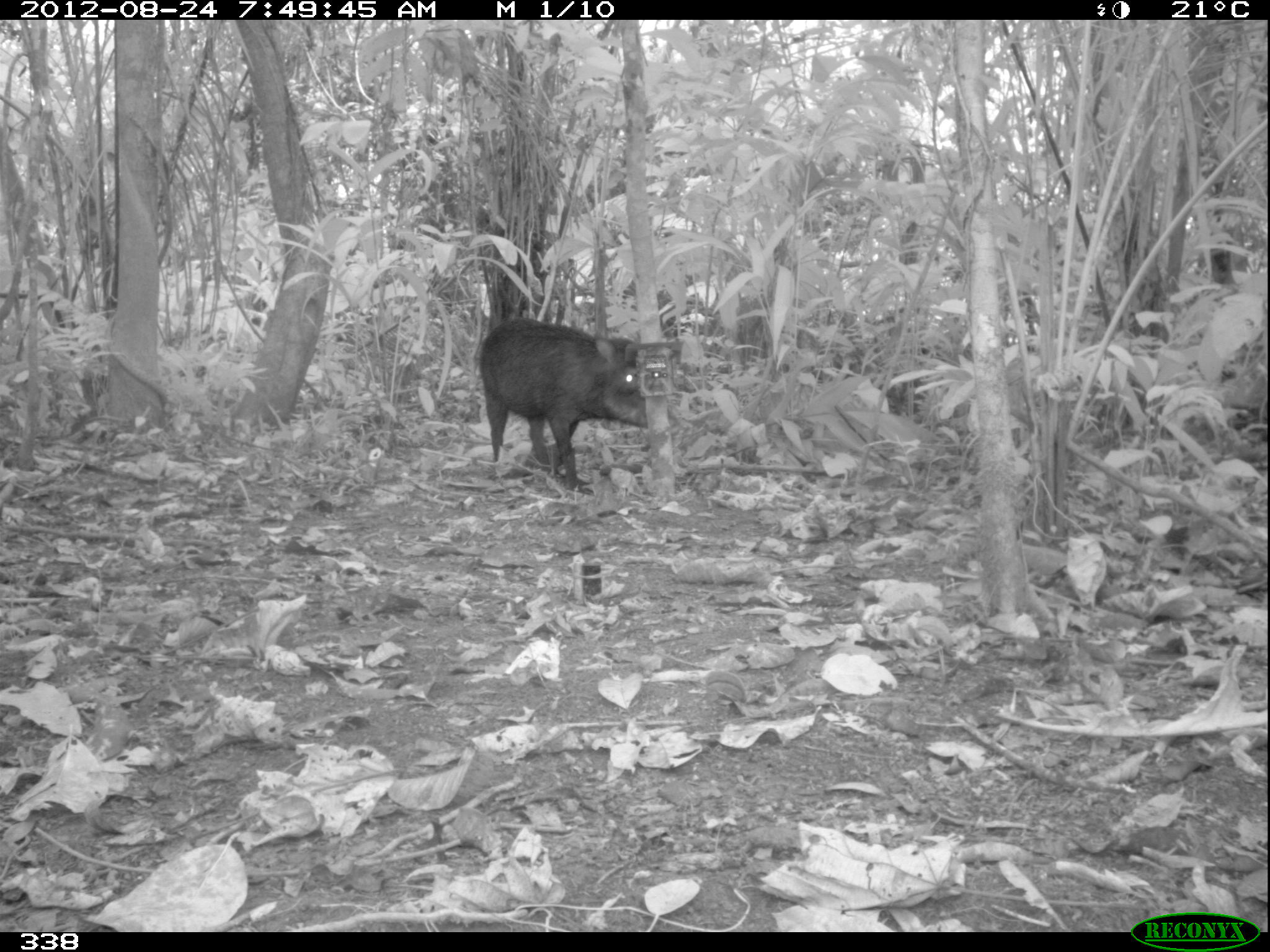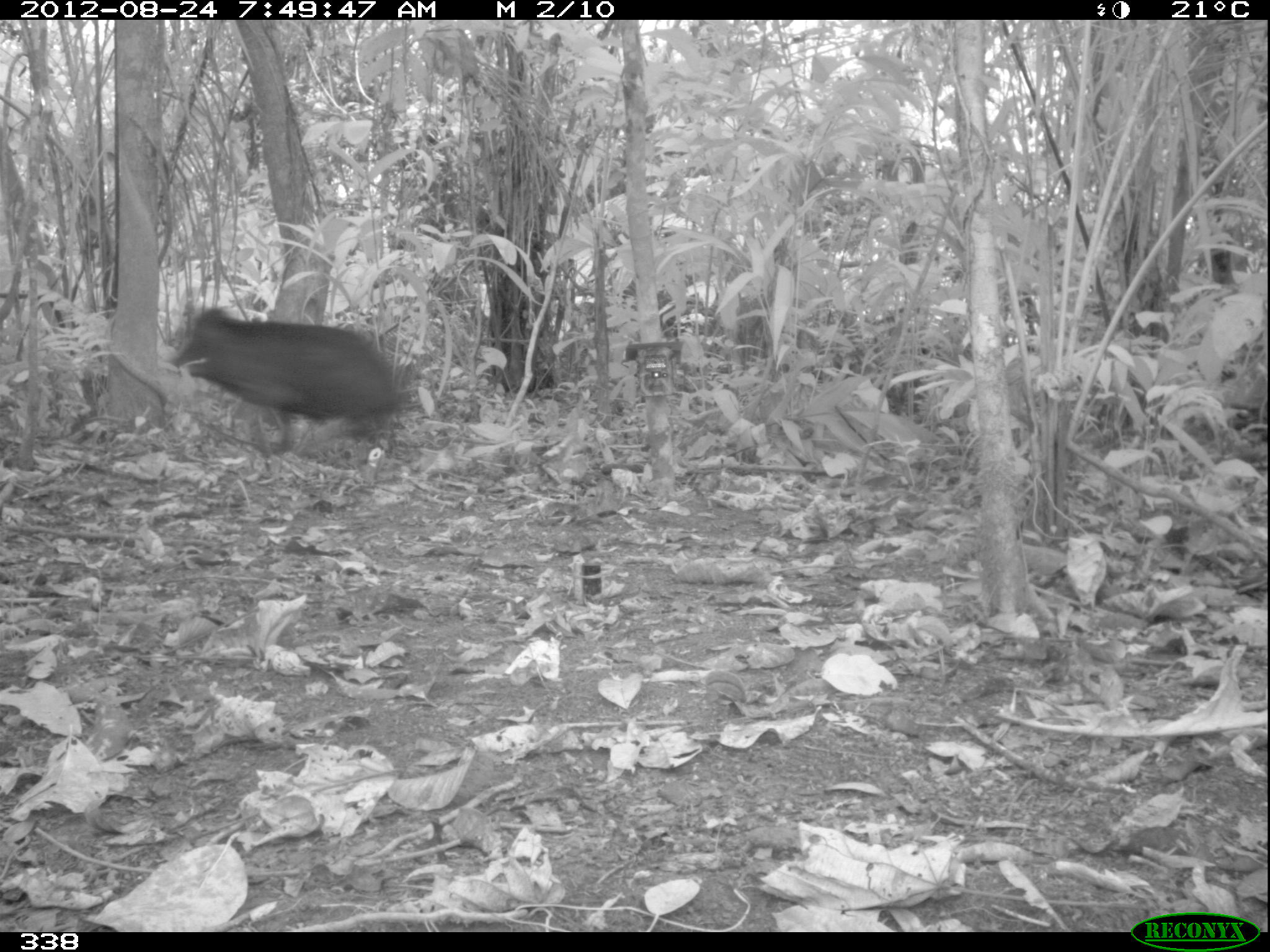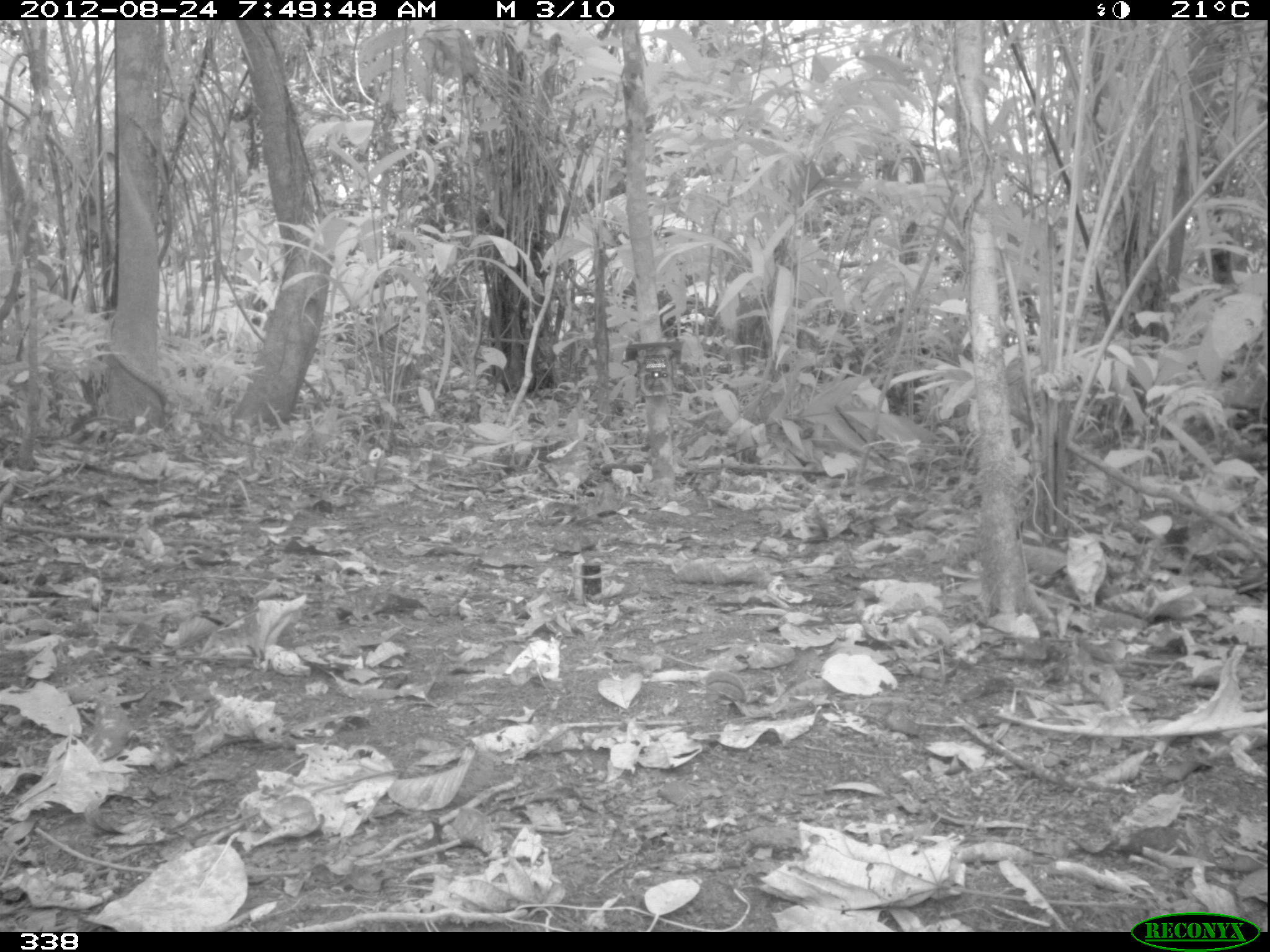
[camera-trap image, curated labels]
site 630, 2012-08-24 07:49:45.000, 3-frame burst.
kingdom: Animalia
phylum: Chordata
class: Mammalia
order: Artiodactyla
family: Tayassuidae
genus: Tayassu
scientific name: Tayassu pecari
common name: white-lipped peccary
Tayassu pecari (white-lipped peccary).